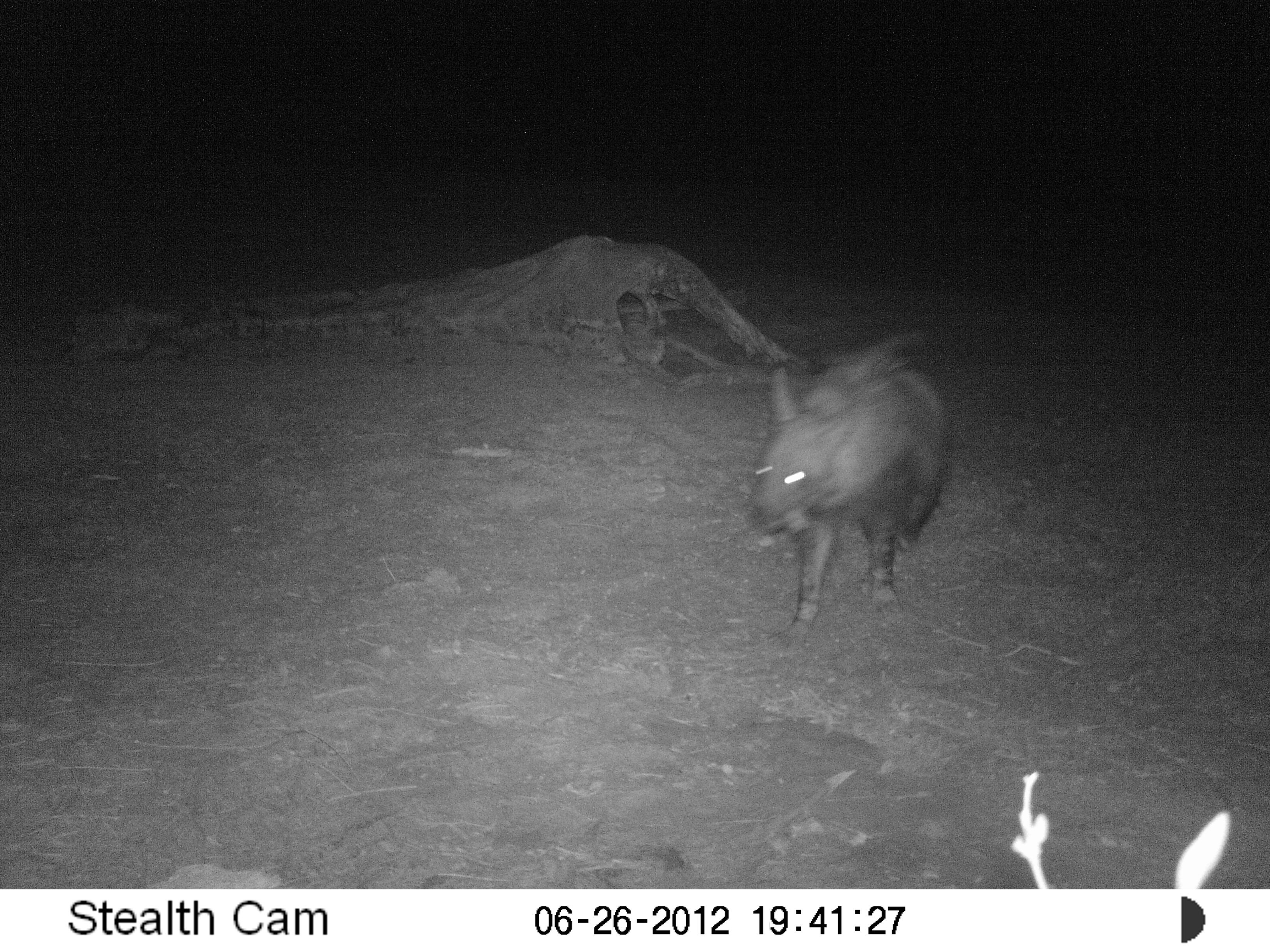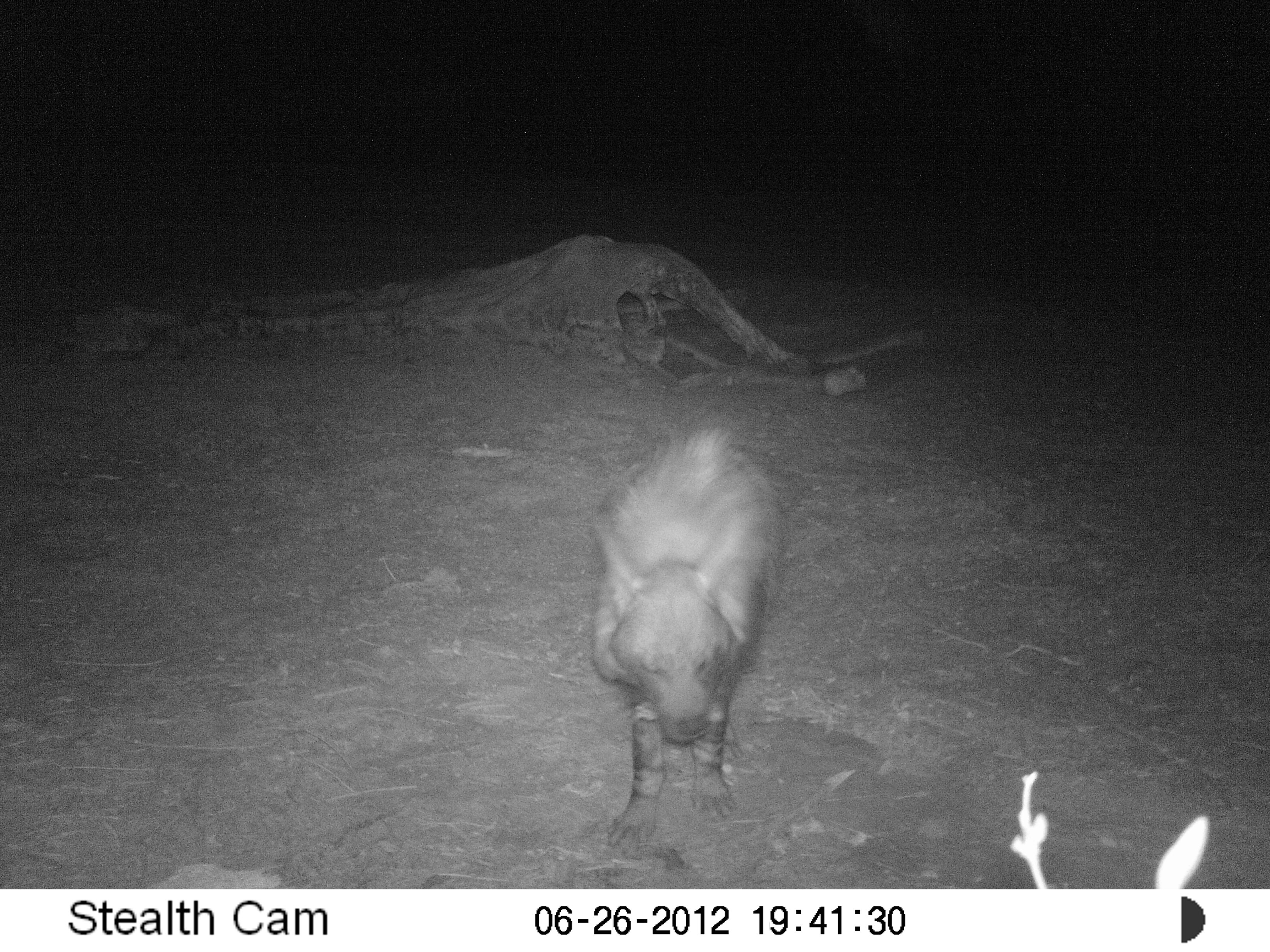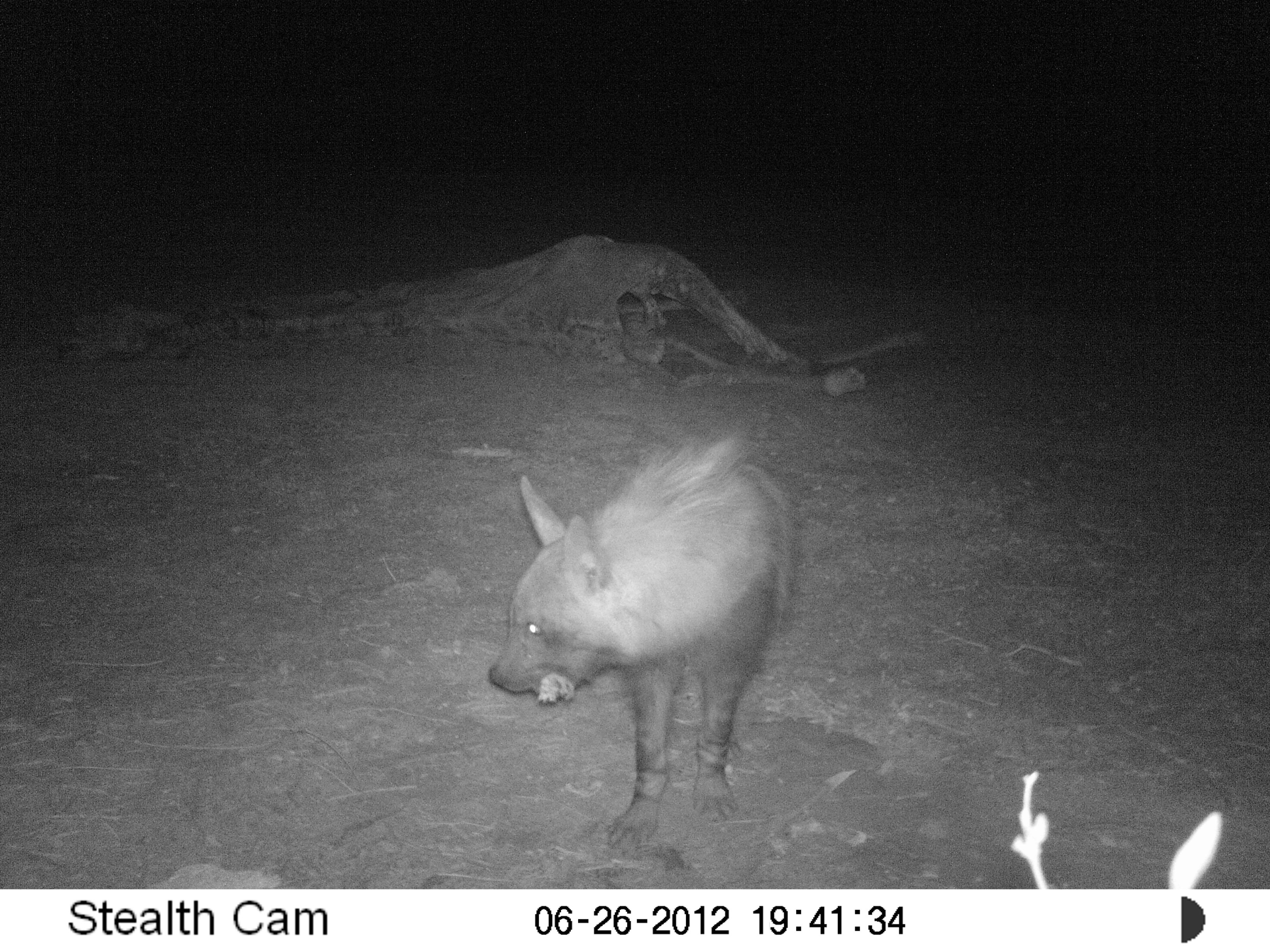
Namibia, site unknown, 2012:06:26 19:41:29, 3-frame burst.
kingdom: Animalia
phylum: Chordata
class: Mammalia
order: Carnivora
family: Hyaenidae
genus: Parahyaena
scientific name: Parahyaena brunnea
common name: brown hyena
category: hyaena brunnea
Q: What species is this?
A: Hyaena brunnea (brown hyena) (Parahyaena brunnea).